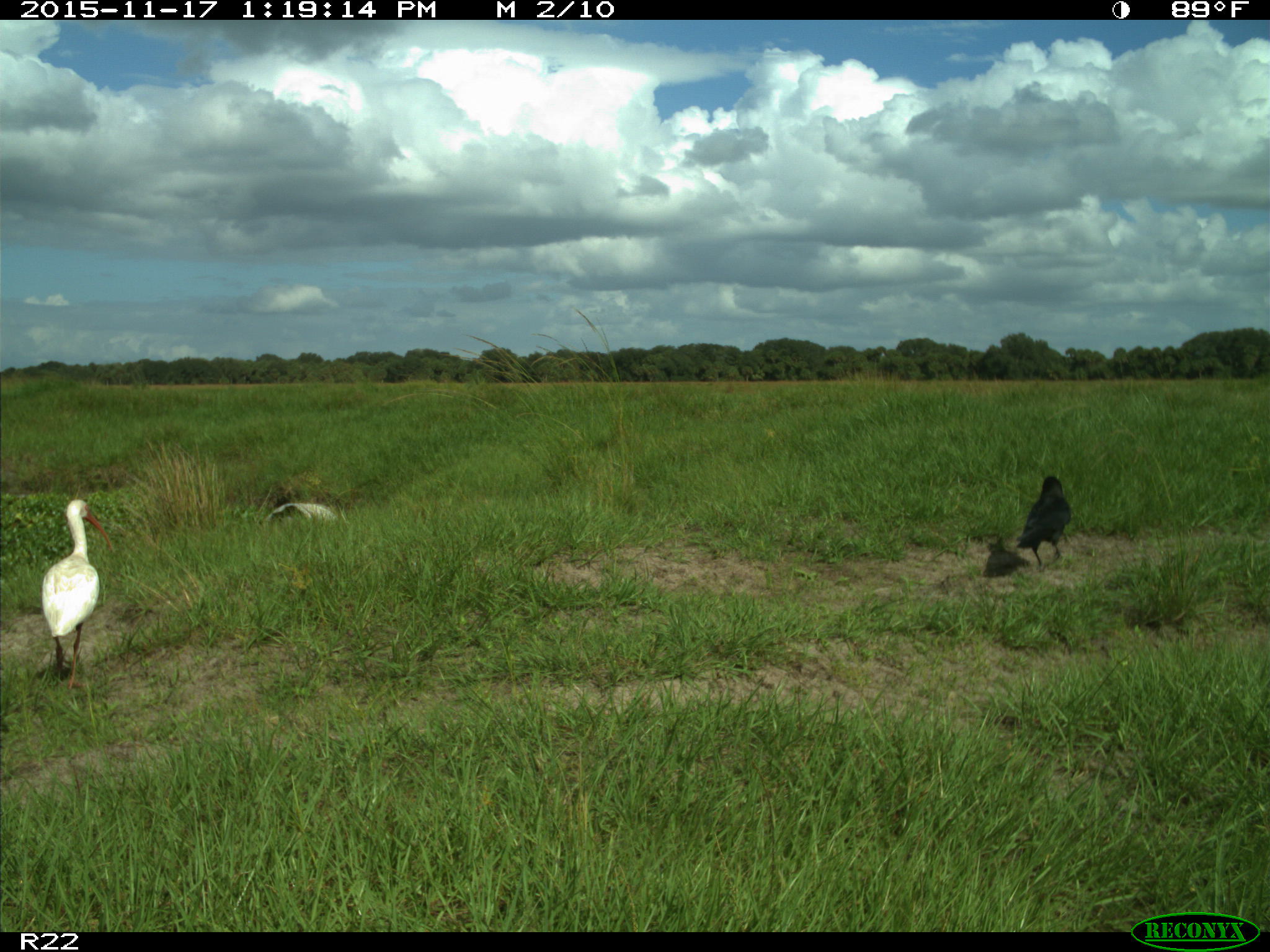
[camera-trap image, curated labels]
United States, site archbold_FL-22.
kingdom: Animalia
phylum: Chordata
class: Aves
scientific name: Aves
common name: birds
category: unidentified bird